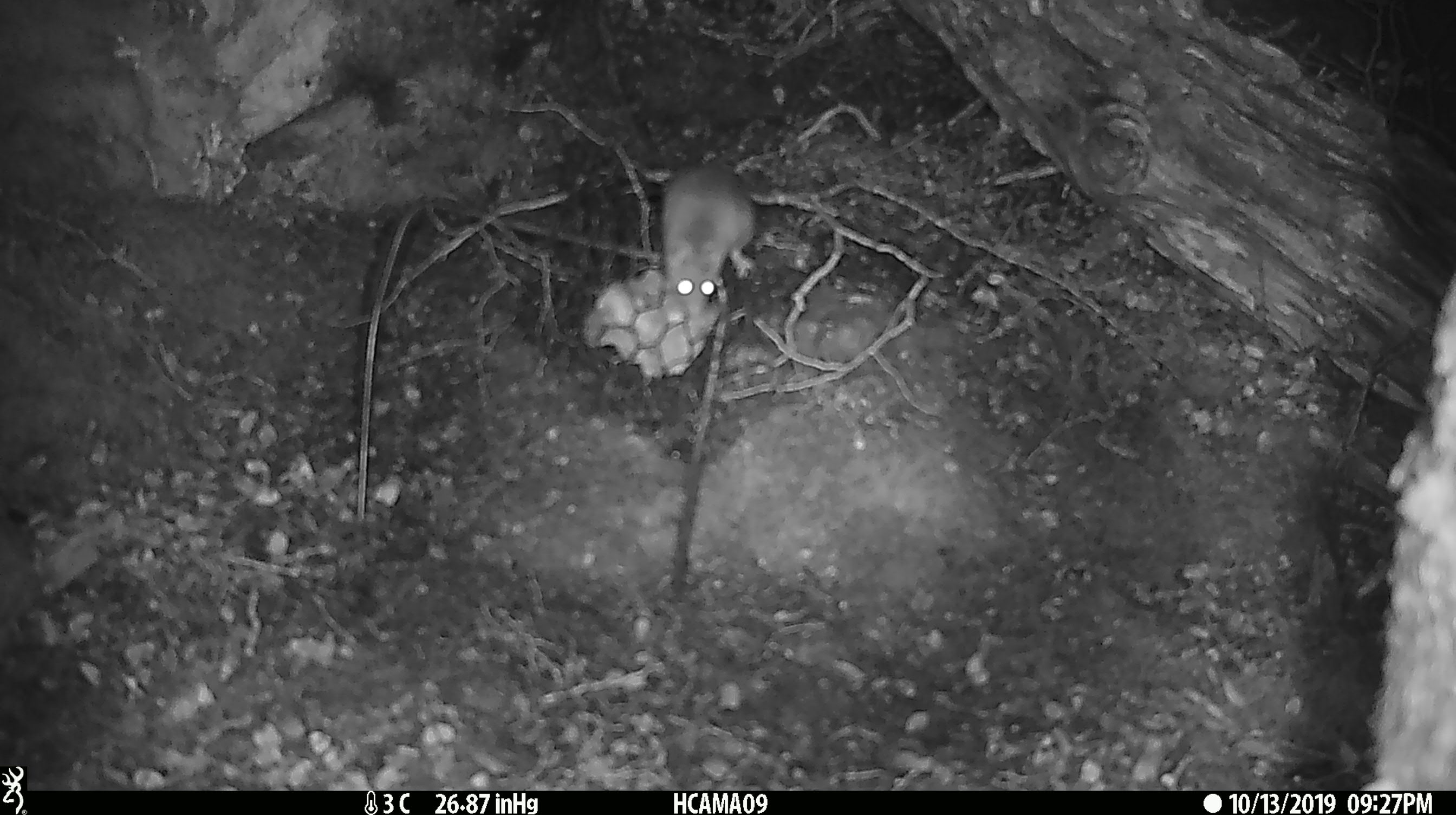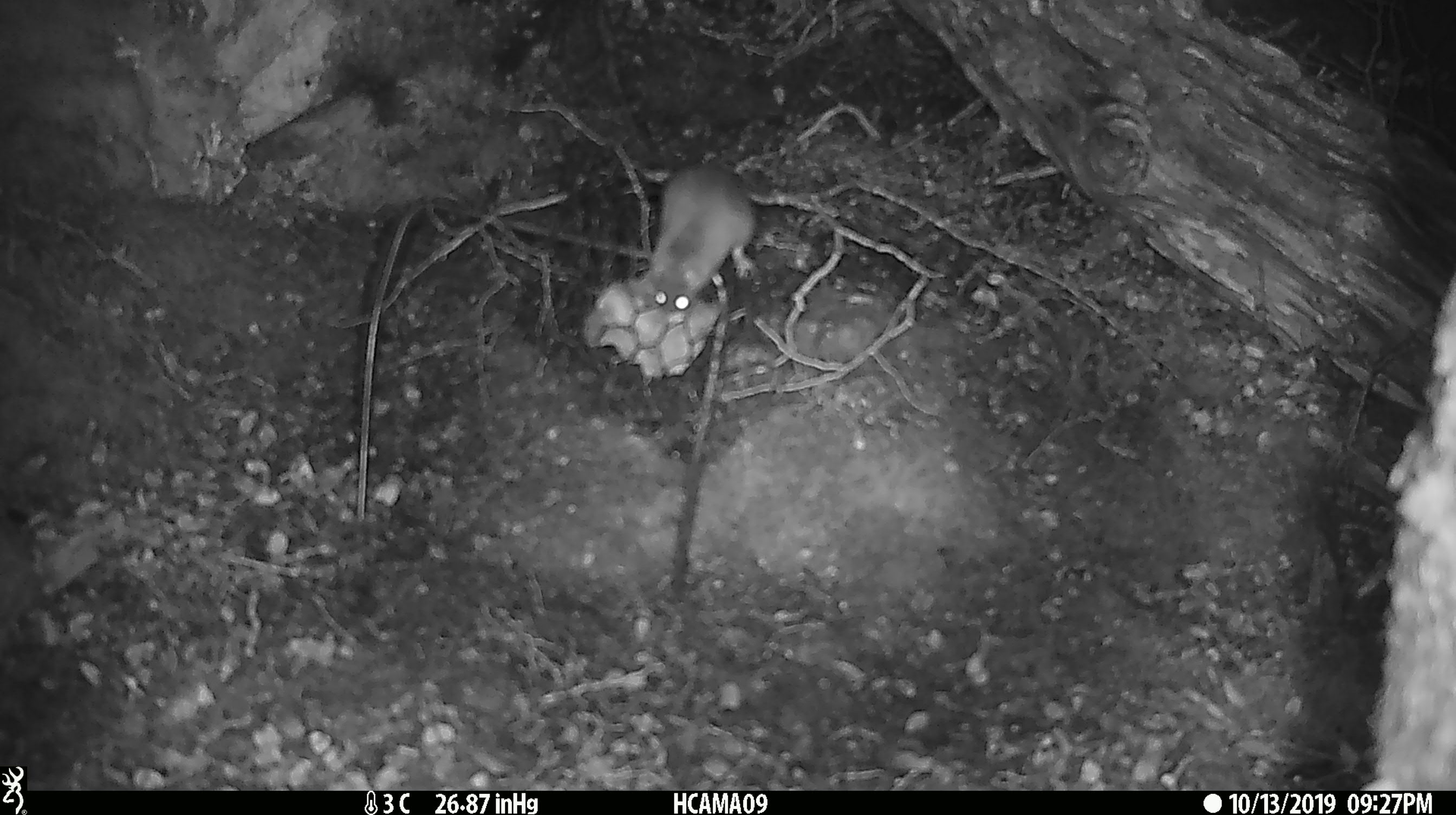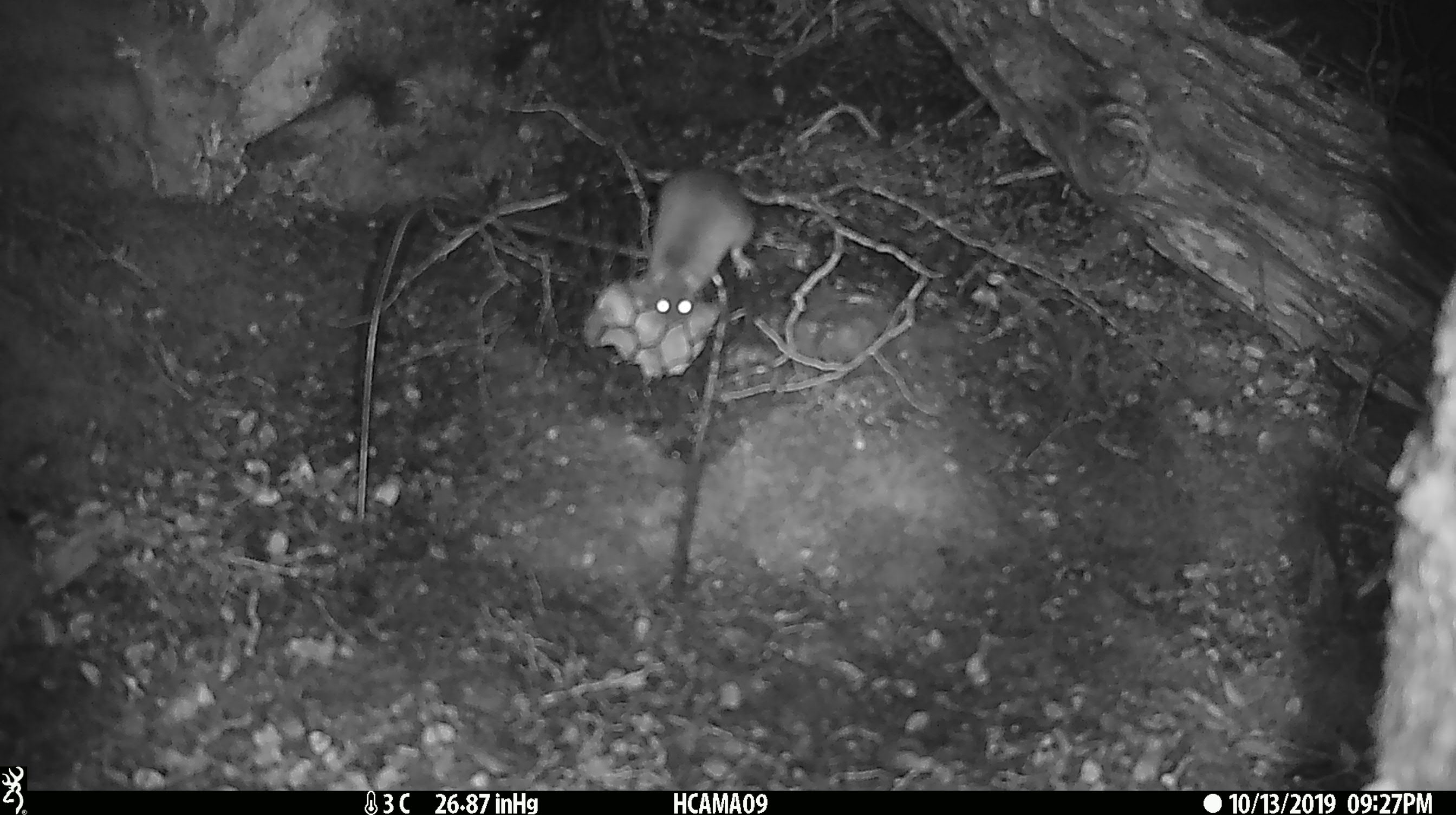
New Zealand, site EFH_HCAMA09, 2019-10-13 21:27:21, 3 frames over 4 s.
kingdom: Animalia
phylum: Chordata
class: Mammalia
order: Rodentia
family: Muridae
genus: Mus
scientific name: Mus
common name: mouse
Mouse (Mus).